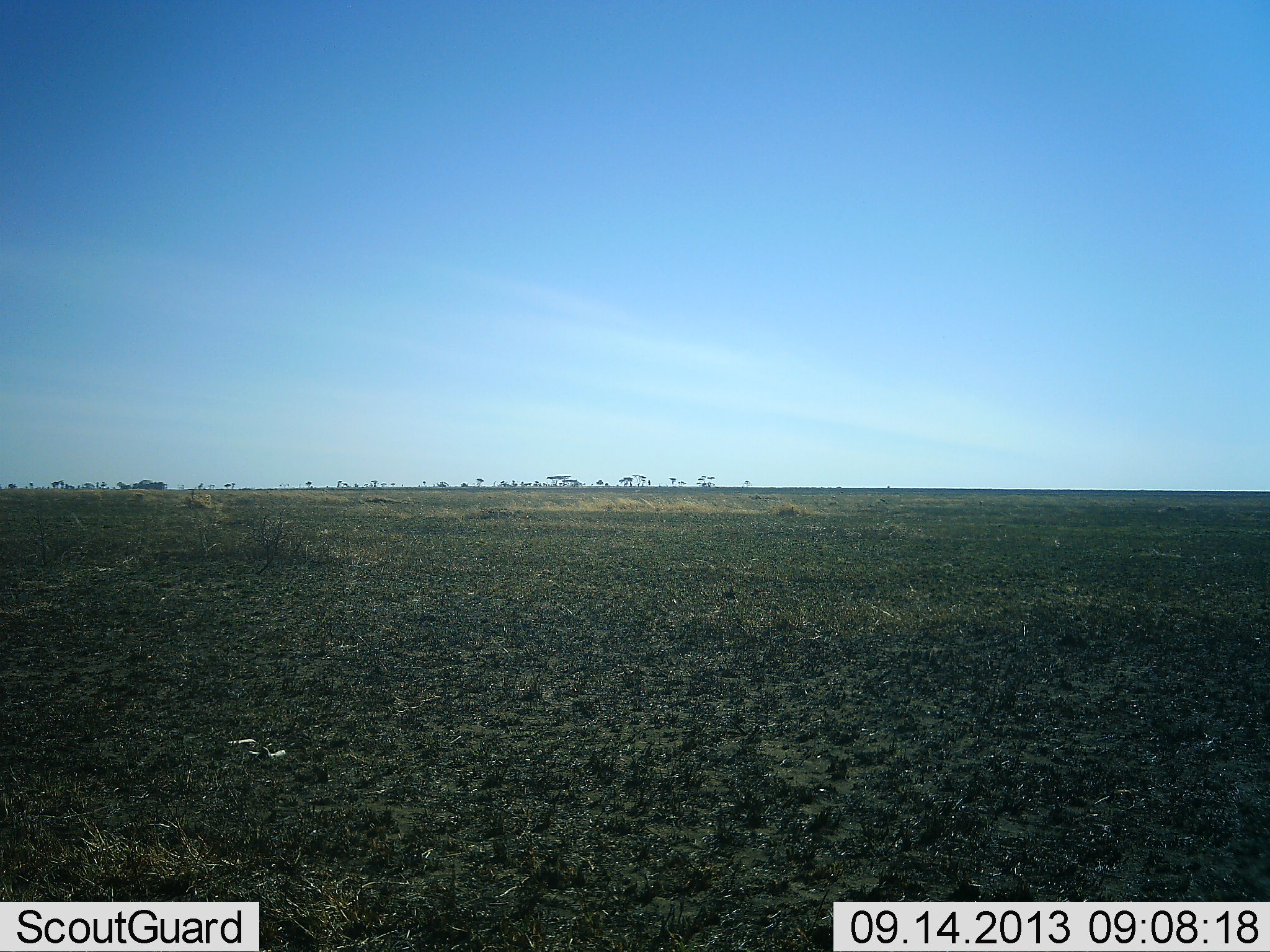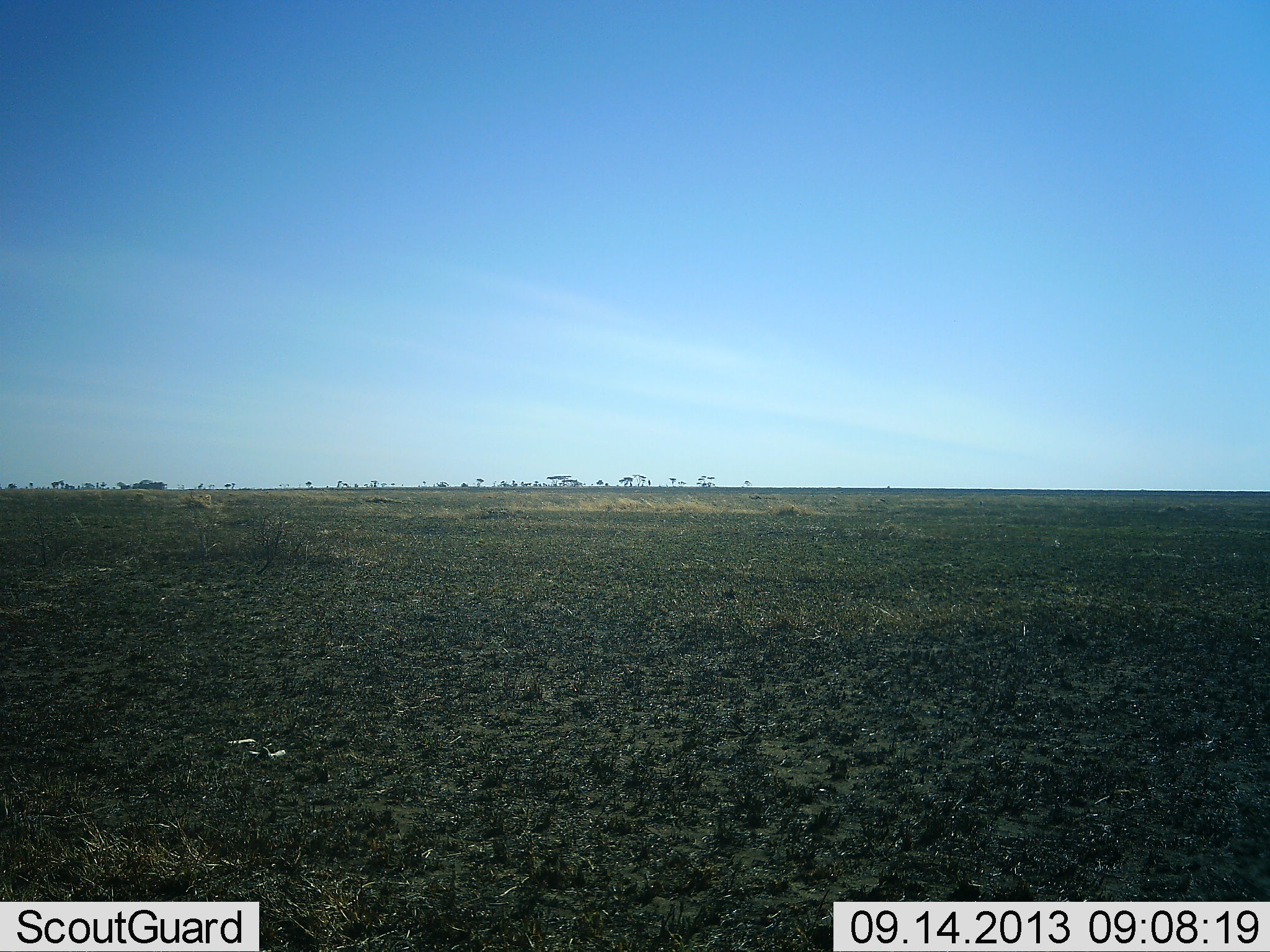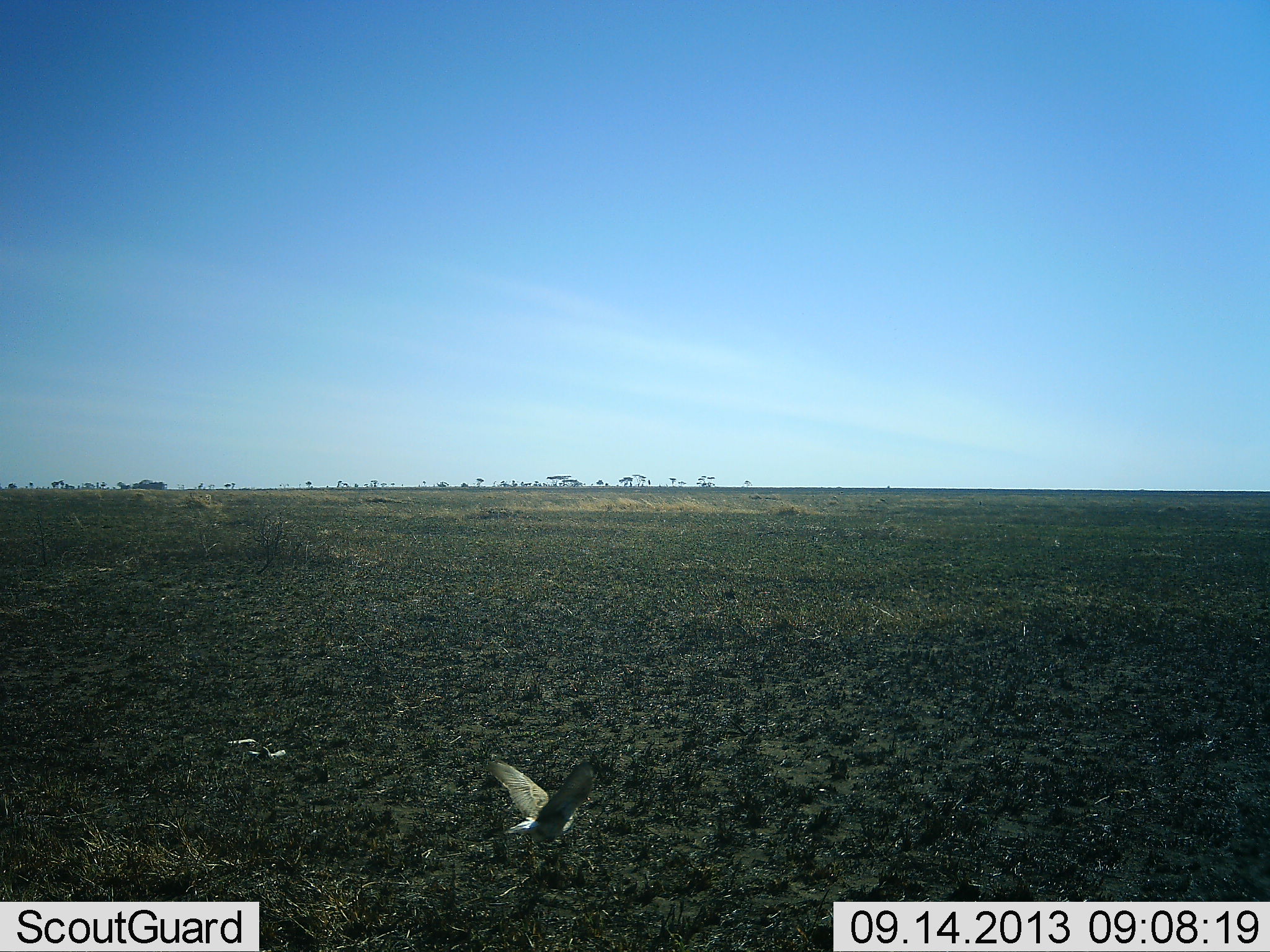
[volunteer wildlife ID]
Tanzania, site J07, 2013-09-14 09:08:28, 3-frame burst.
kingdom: Animalia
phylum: Chordata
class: Aves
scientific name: Aves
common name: bird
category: otherbird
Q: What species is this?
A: Otherbird (bird) (Aves).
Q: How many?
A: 1.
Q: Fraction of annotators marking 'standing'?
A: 6%.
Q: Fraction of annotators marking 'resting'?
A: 0%.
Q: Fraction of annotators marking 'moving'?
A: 94%.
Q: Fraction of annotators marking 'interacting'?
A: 0%.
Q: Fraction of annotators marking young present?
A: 0%.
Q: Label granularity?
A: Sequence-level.